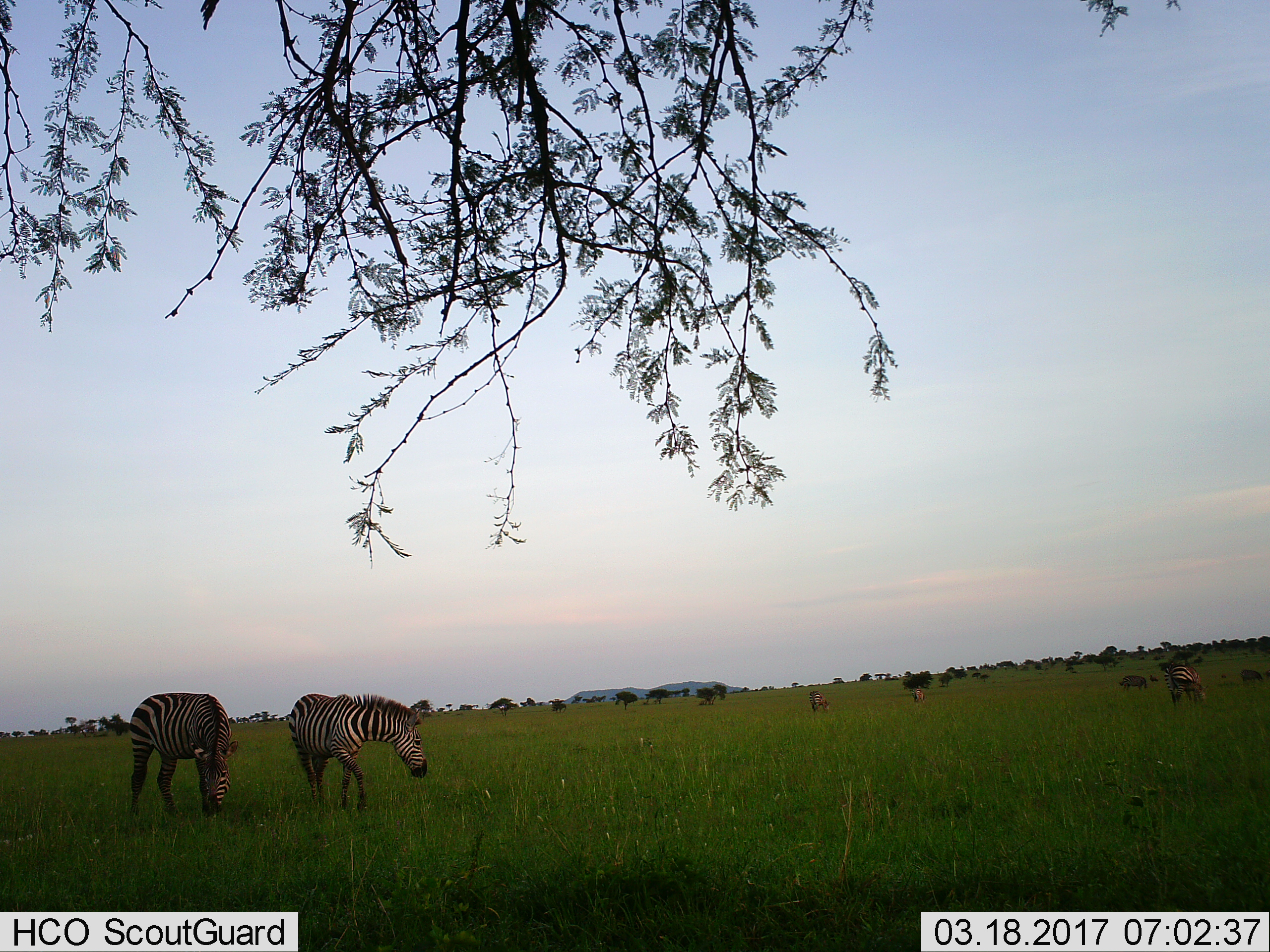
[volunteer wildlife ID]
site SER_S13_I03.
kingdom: Animalia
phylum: Chordata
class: Mammalia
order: Perissodactyla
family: Equidae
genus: Equus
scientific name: Equus quagga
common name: plains zebra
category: zebraplains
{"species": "zebraplains (plains zebra) (Equus quagga)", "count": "5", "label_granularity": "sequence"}